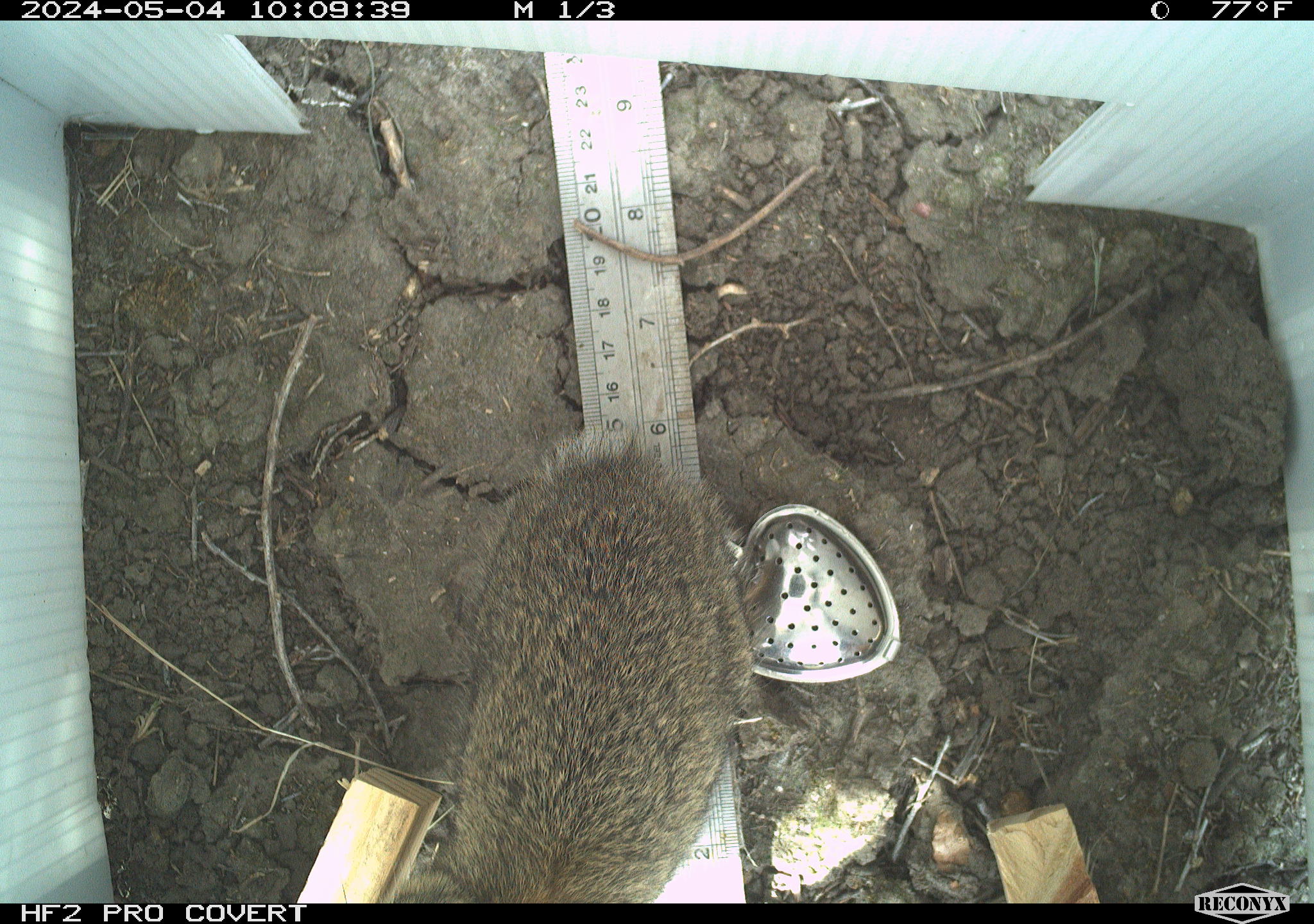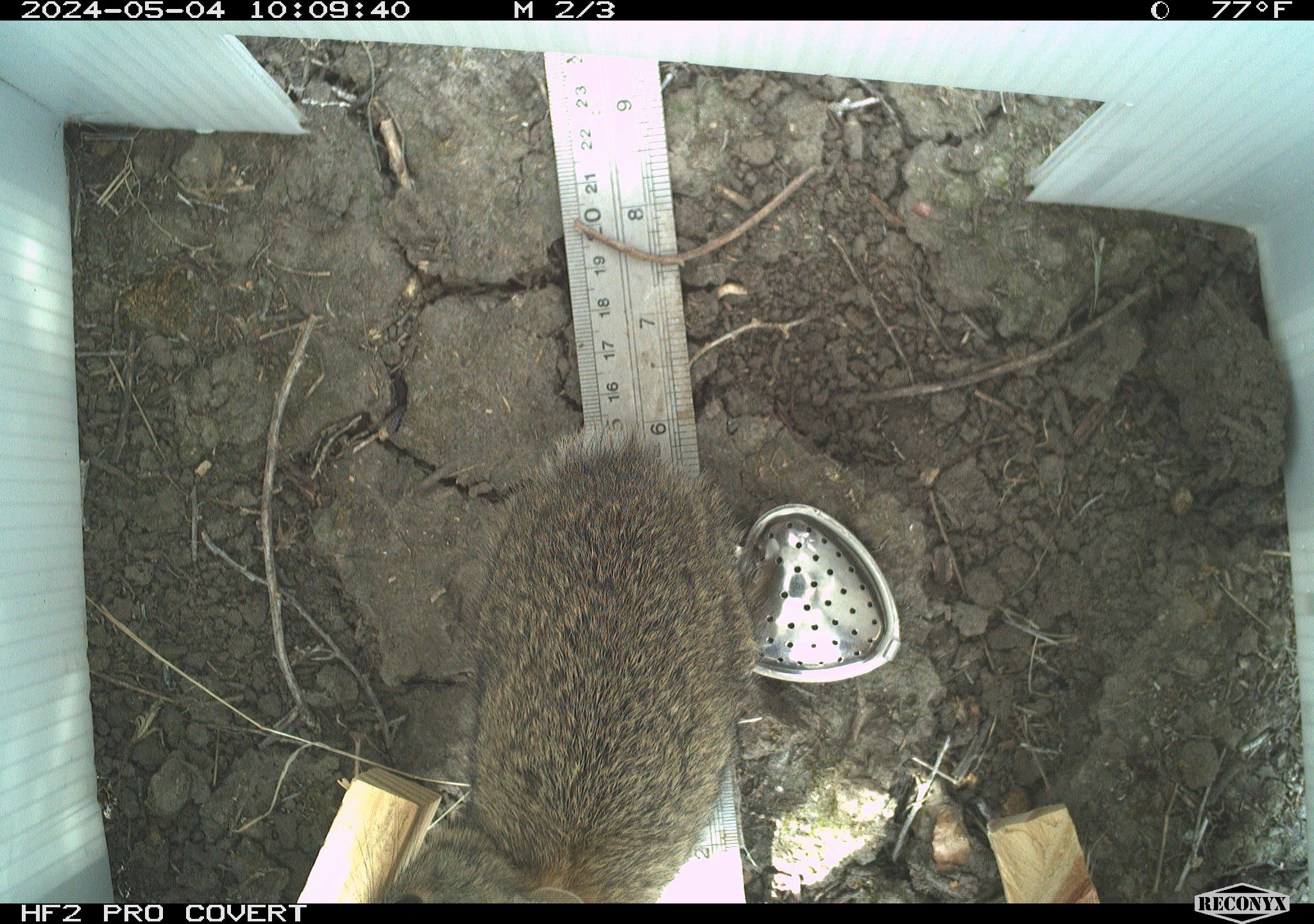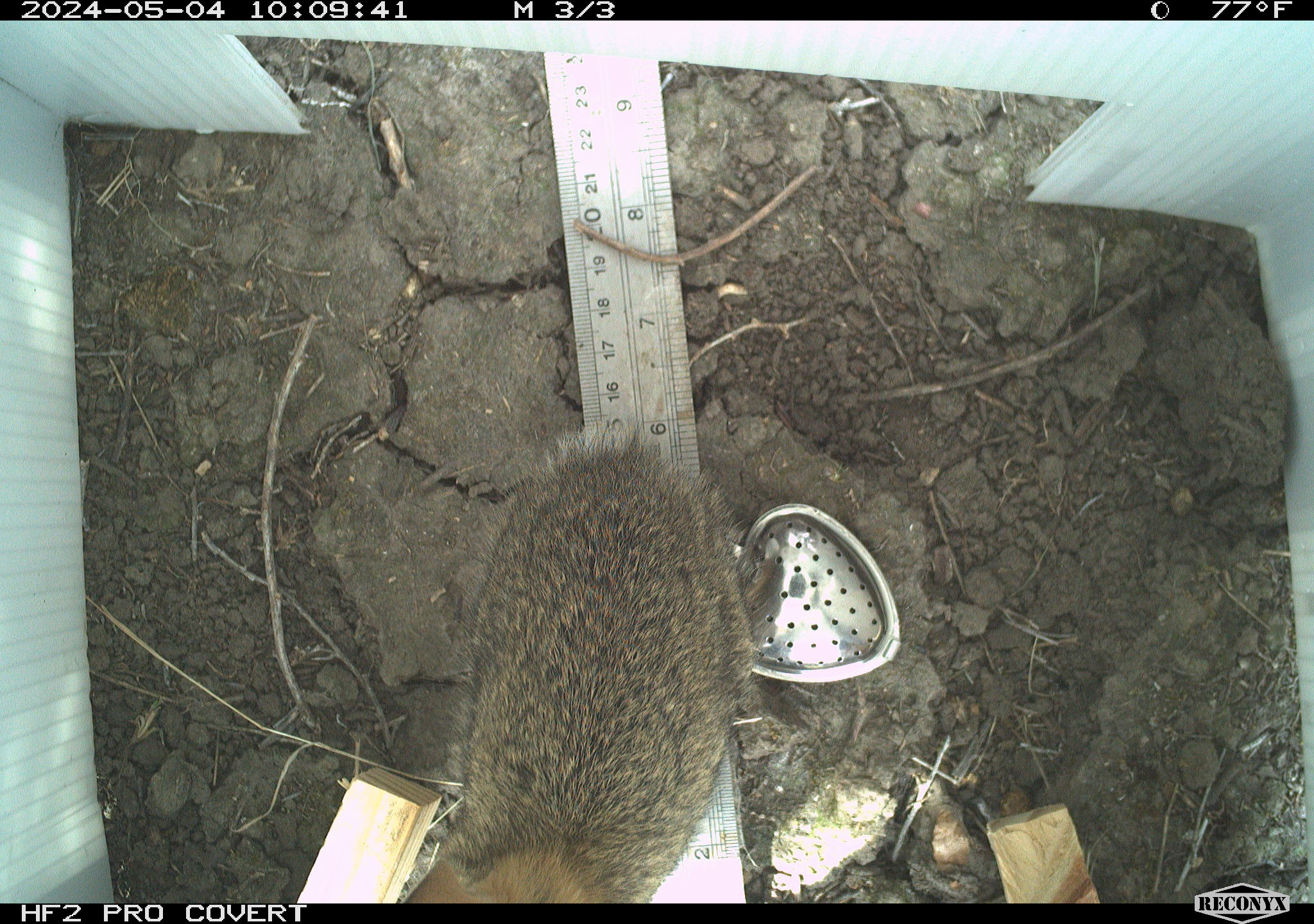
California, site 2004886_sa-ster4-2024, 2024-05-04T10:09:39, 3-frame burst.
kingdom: Animalia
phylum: Chordata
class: Mammalia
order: Lagomorpha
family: Leporidae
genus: Sylvilagus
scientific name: Sylvilagus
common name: cottontail rabbits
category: sylvilagus species